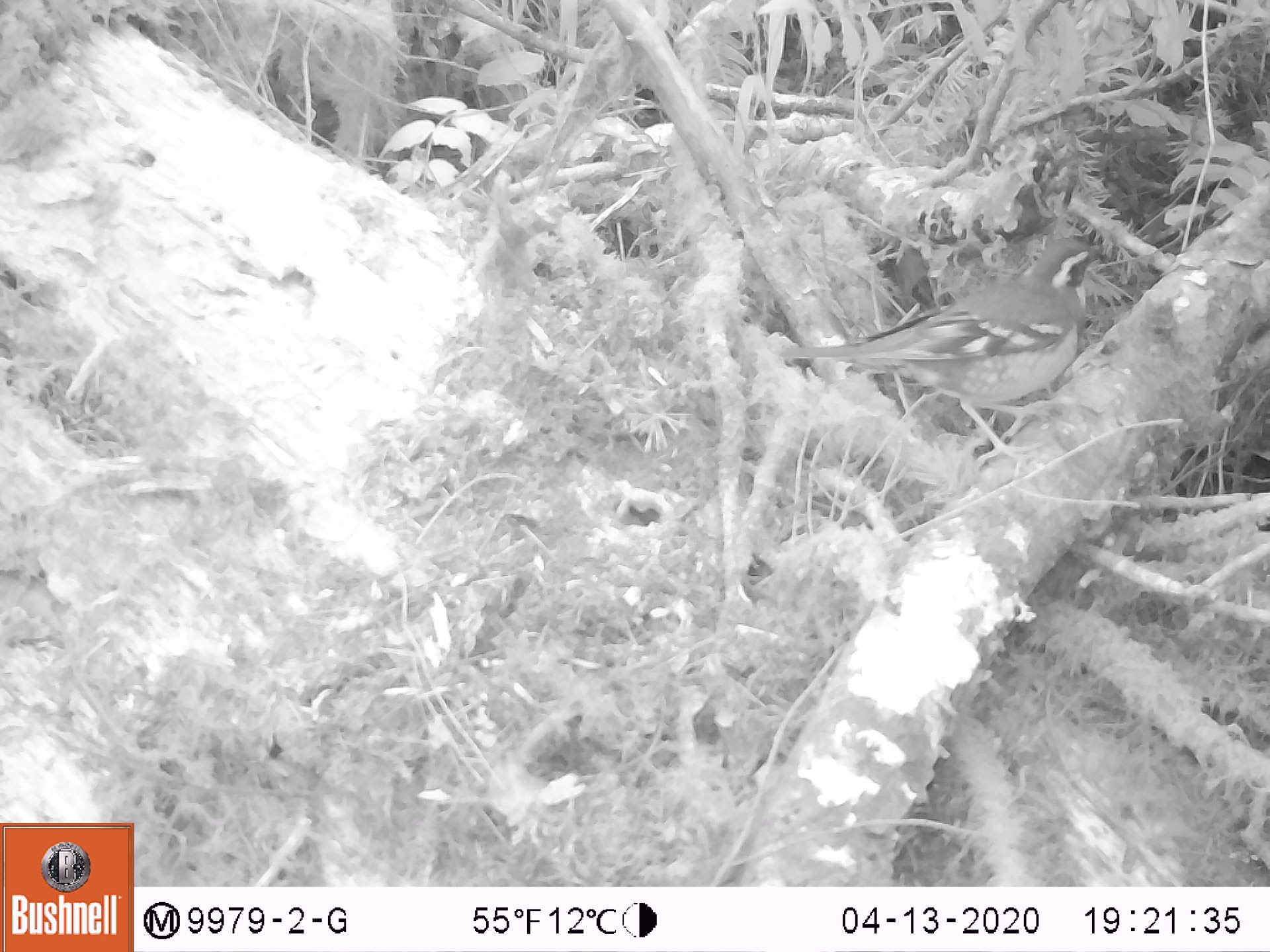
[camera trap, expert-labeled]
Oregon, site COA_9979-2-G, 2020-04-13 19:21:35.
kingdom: Animalia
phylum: Chordata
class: Aves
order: Passeriformes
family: Turdidae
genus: Ixoreus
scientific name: Ixoreus naevius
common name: varied thrush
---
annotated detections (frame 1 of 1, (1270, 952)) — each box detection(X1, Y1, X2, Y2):
varied thrush: detection(772, 236, 1100, 444)